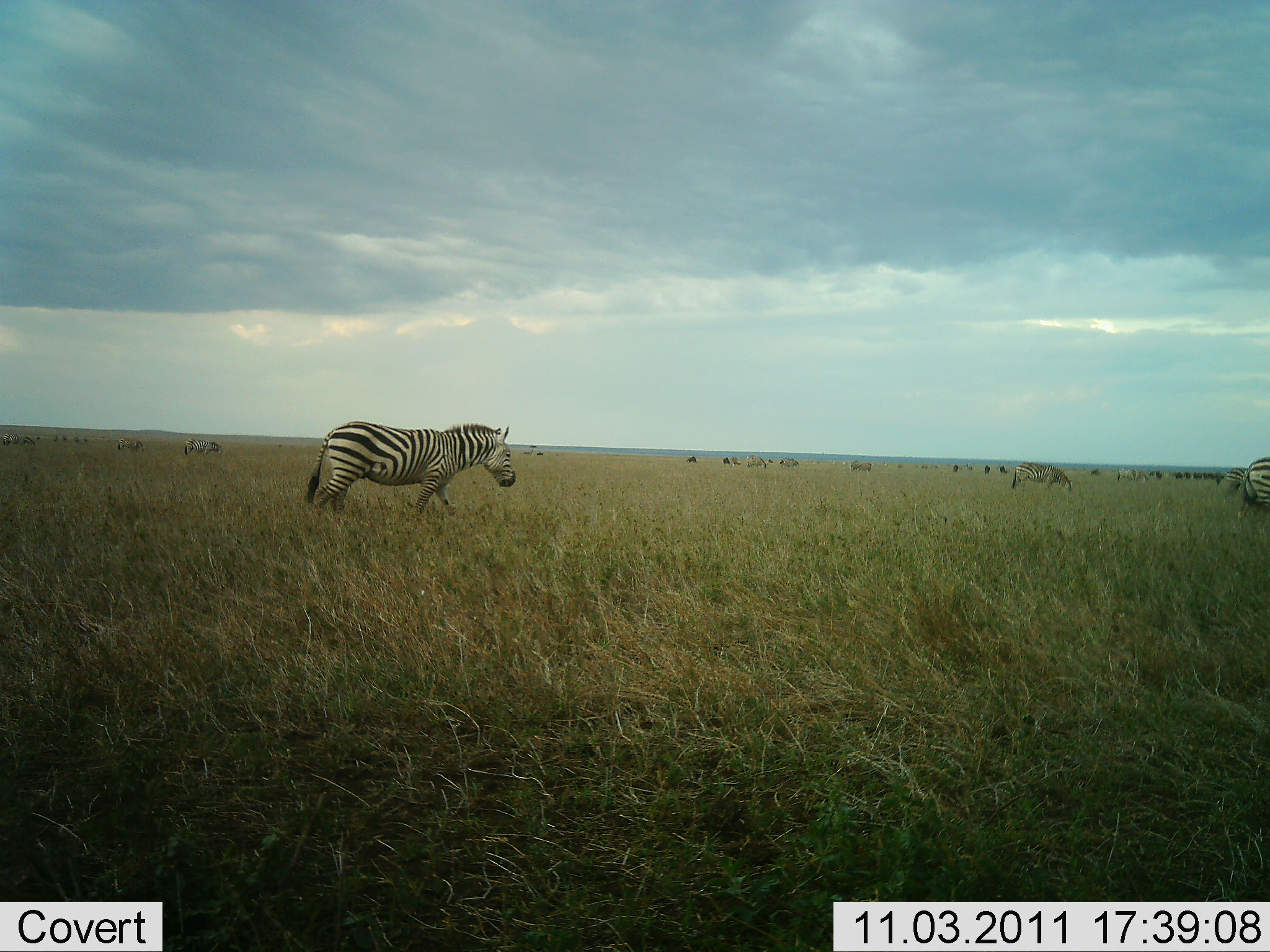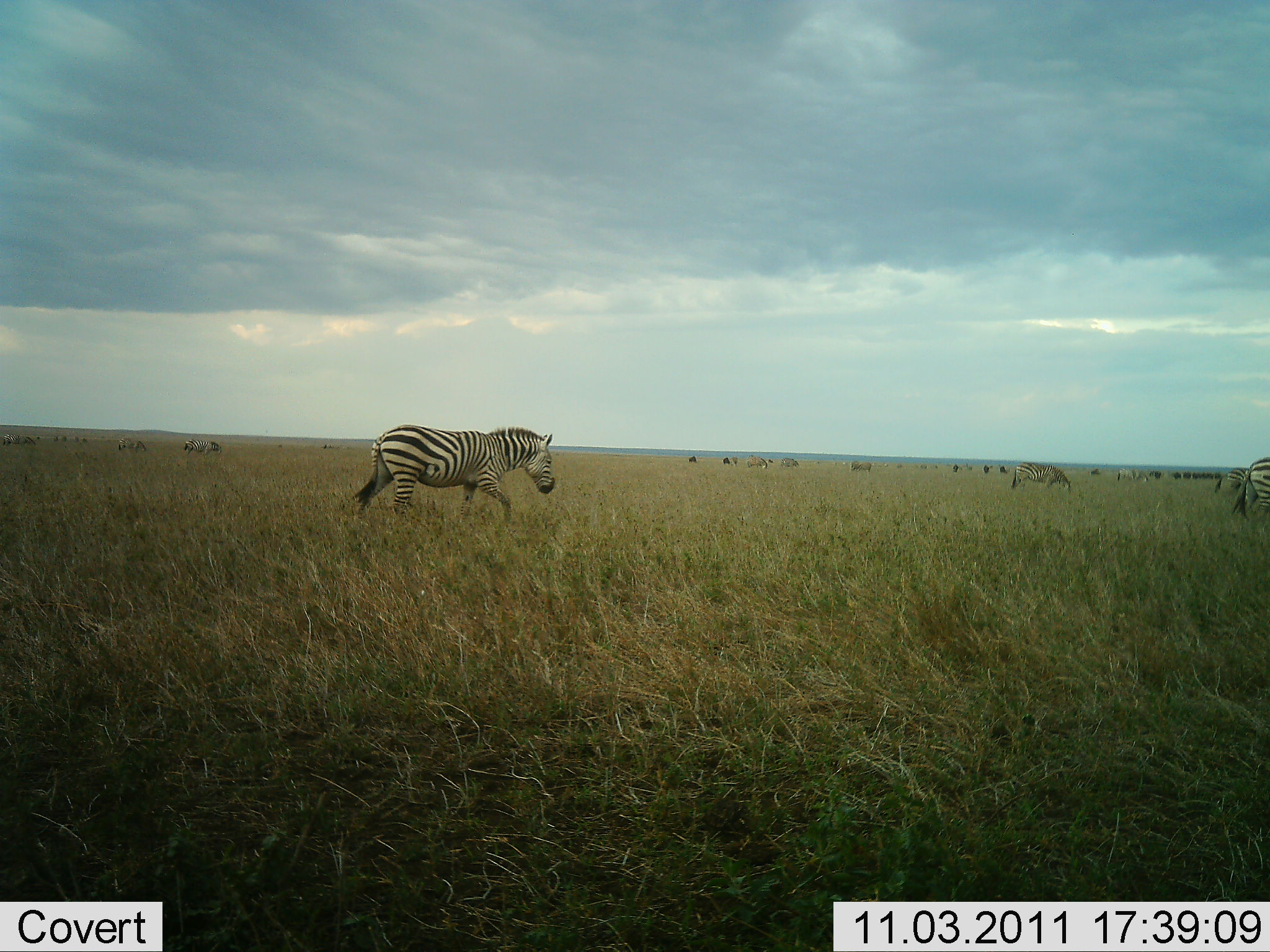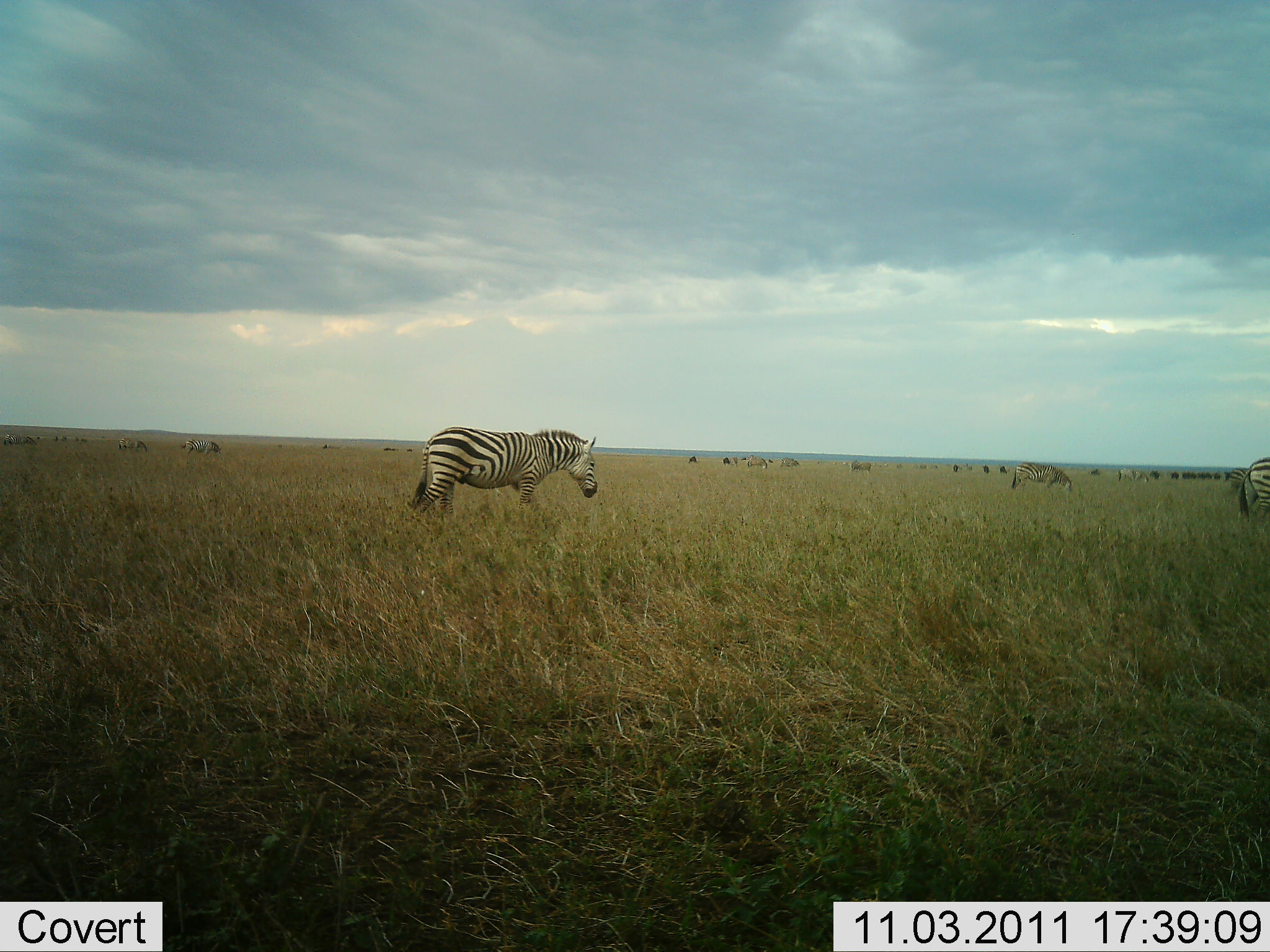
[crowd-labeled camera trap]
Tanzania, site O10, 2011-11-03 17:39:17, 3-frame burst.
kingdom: Animalia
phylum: Chordata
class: Mammalia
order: Perissodactyla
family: Equidae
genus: Equus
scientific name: Equus quagga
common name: plains zebra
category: zebra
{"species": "zebra (plains zebra) (Equus quagga)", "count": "10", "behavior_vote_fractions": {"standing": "53%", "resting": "12%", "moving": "76%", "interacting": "6%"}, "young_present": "0%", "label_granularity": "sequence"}